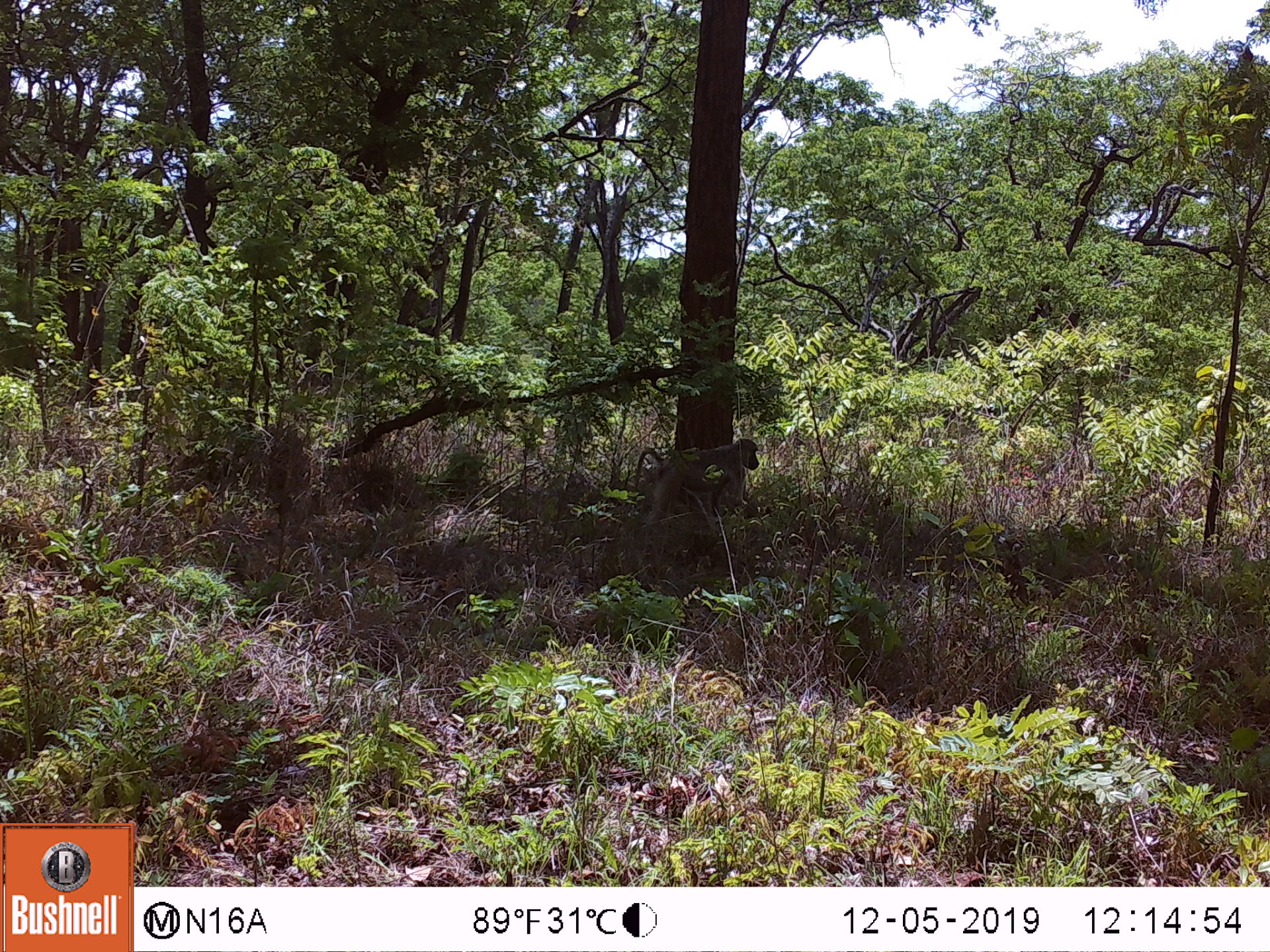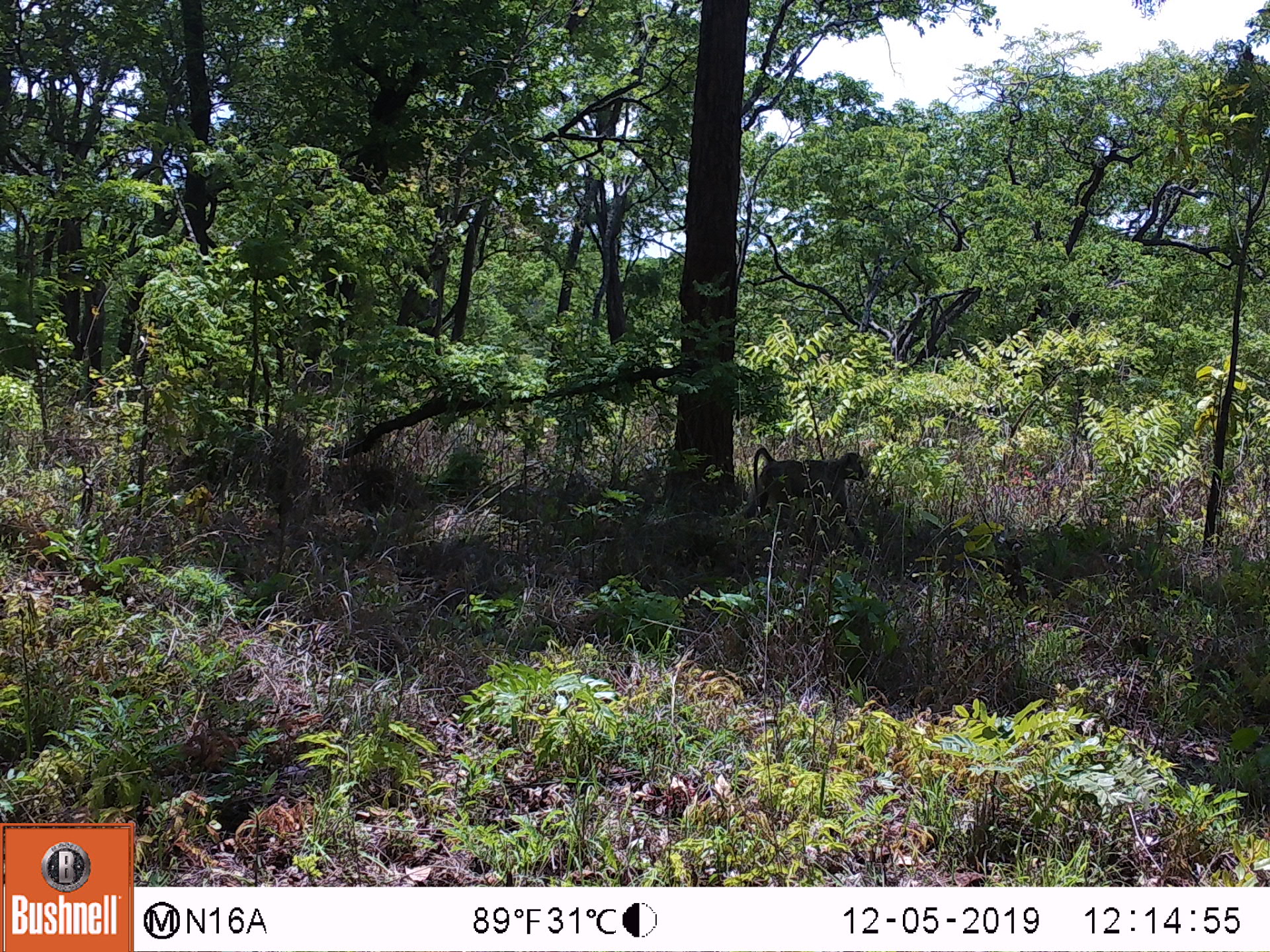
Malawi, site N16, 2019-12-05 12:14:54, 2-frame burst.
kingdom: Animalia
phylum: Chordata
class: Mammalia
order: Primates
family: Cercopithecidae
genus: Papio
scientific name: Papio cynocephalus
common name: yellow baboon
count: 1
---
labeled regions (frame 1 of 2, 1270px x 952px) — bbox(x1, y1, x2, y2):
yellow baboon: bbox(628, 433, 762, 552)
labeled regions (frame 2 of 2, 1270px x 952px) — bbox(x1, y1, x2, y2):
yellow baboon: bbox(740, 446, 870, 537)